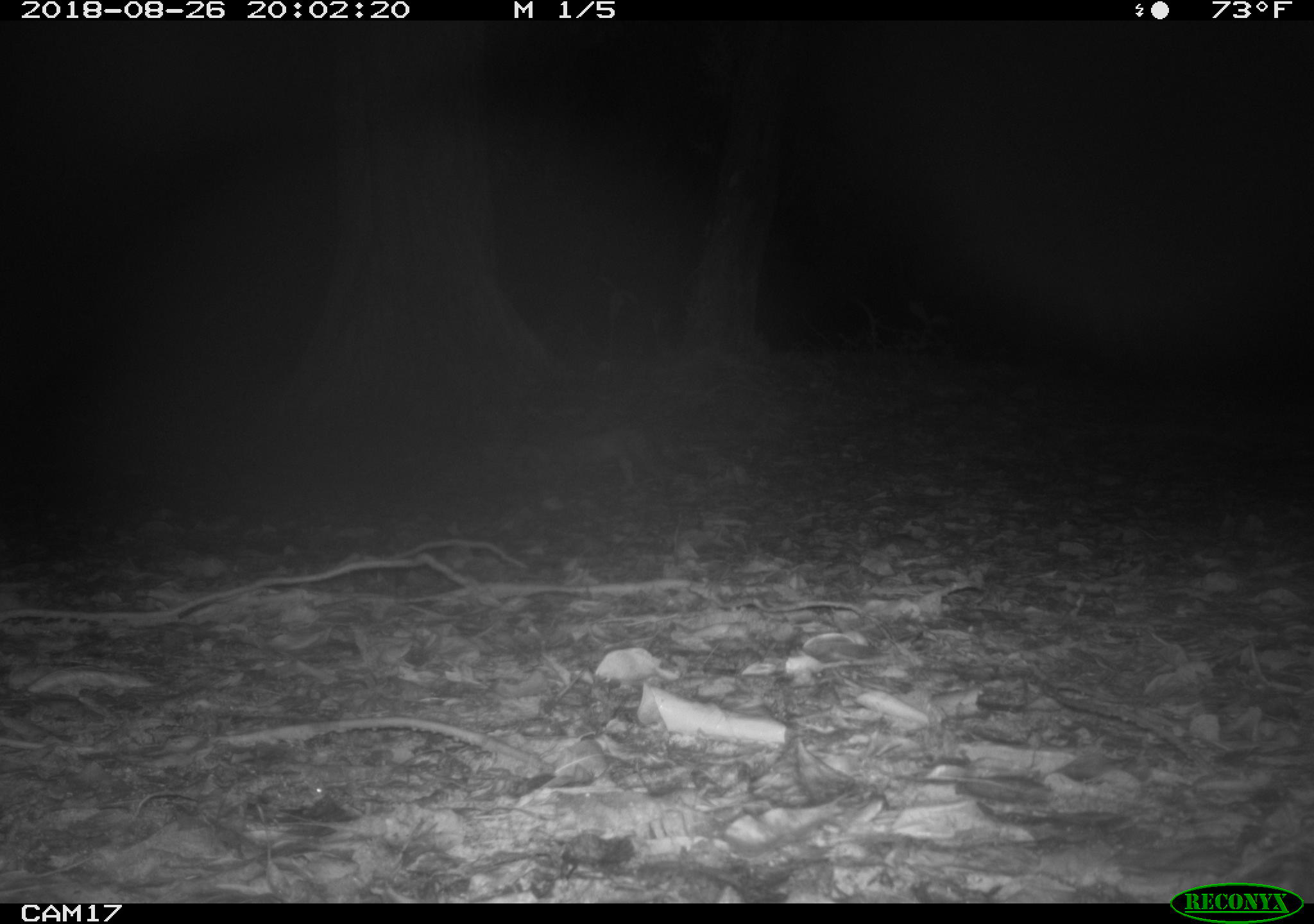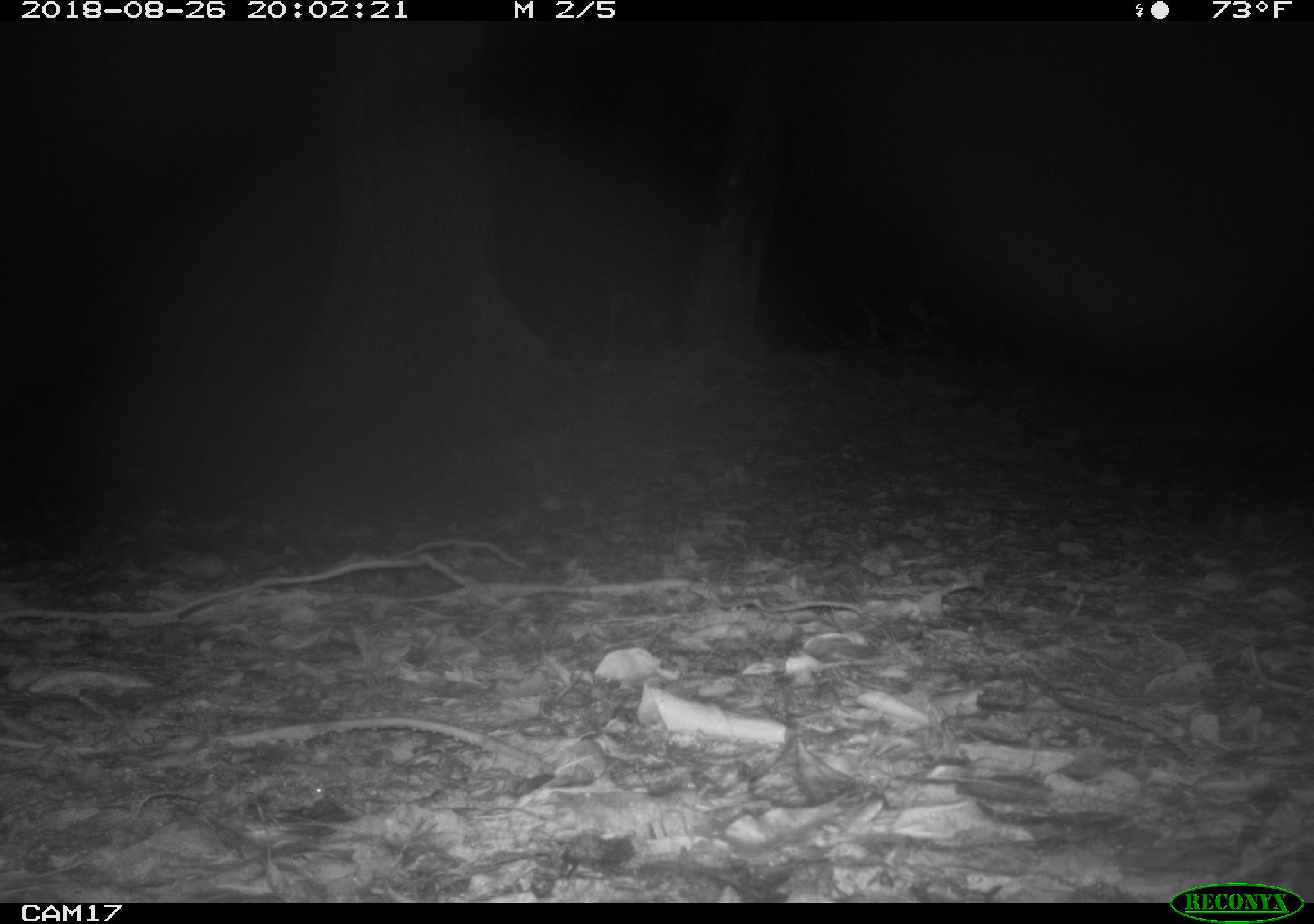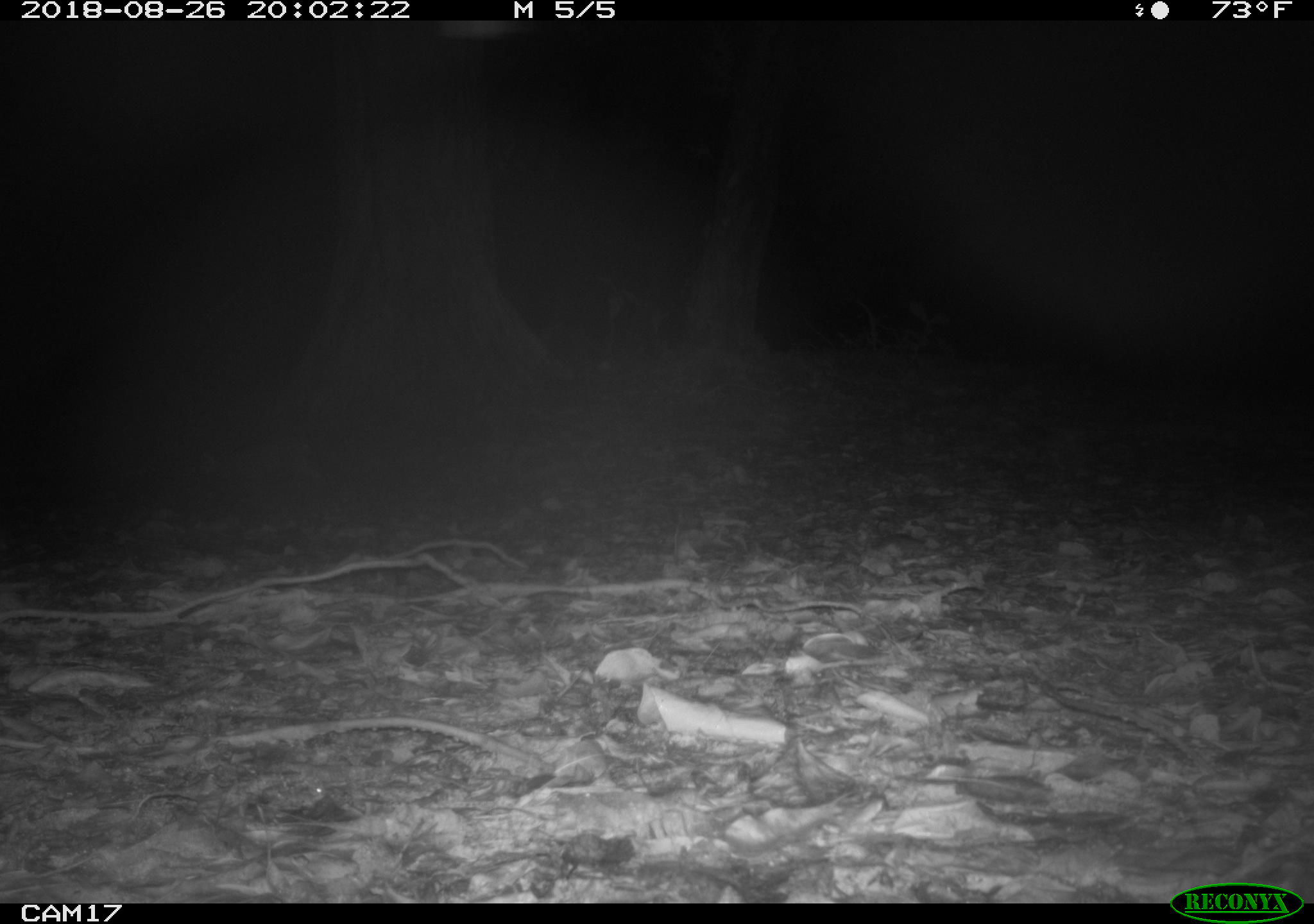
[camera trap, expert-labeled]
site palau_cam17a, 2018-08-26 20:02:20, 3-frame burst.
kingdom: Animalia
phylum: Chordata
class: Mammalia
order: Carnivora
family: Felidae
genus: Felis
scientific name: Felis catus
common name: cat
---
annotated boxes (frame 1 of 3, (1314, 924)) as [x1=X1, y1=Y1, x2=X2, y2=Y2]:
cat: [x1=551, y1=422, x2=722, y2=498]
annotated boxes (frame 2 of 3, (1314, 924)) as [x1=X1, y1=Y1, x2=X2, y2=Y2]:
cat: [x1=443, y1=423, x2=587, y2=493]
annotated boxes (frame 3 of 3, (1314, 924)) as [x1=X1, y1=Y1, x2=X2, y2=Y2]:
cat: [x1=196, y1=431, x2=325, y2=505]